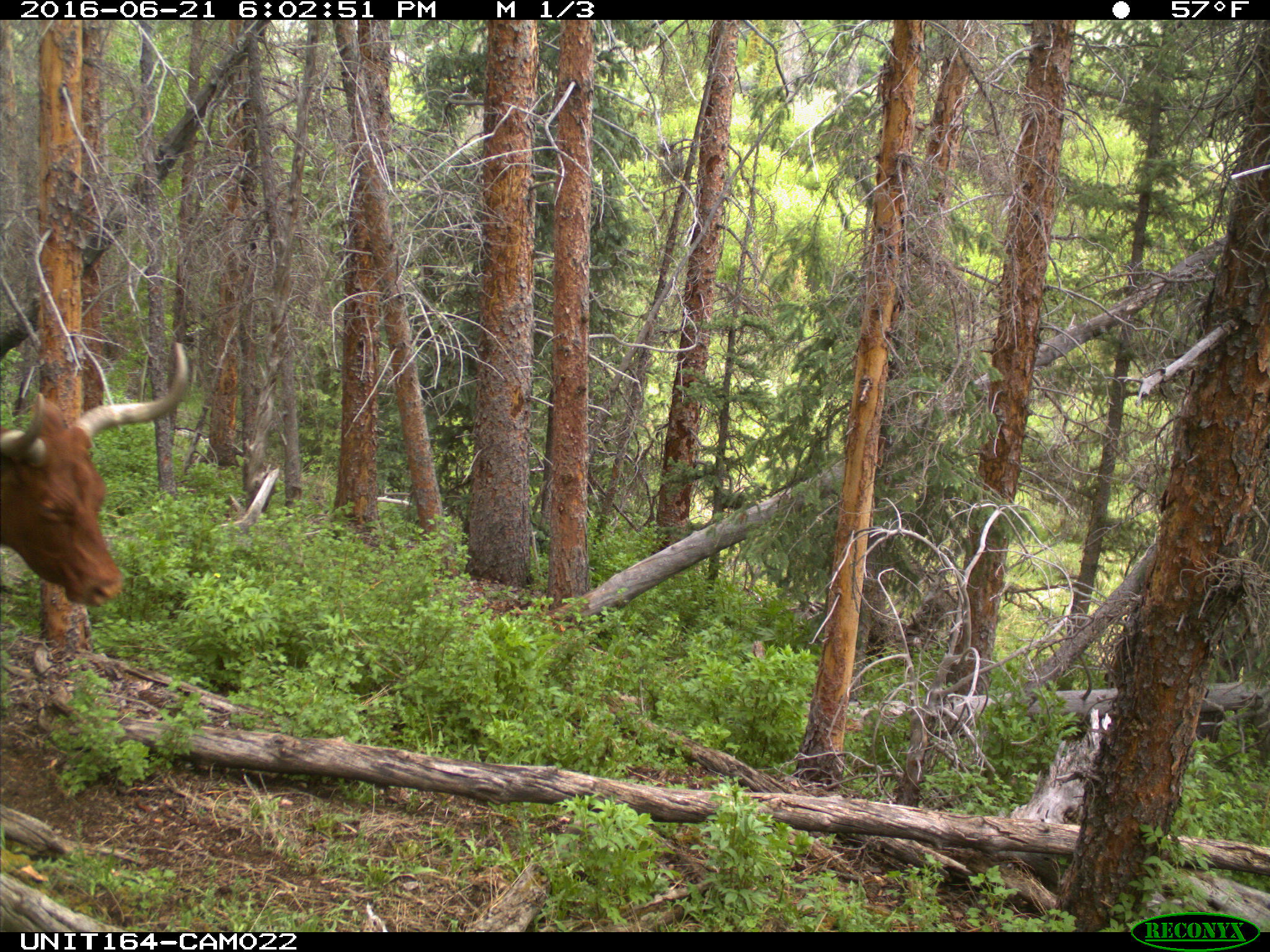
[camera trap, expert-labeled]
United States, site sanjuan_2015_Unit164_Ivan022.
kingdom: Animalia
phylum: Chordata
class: Mammalia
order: Artiodactyla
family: Bovidae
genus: Bos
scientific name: Bos taurus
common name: domestic cow